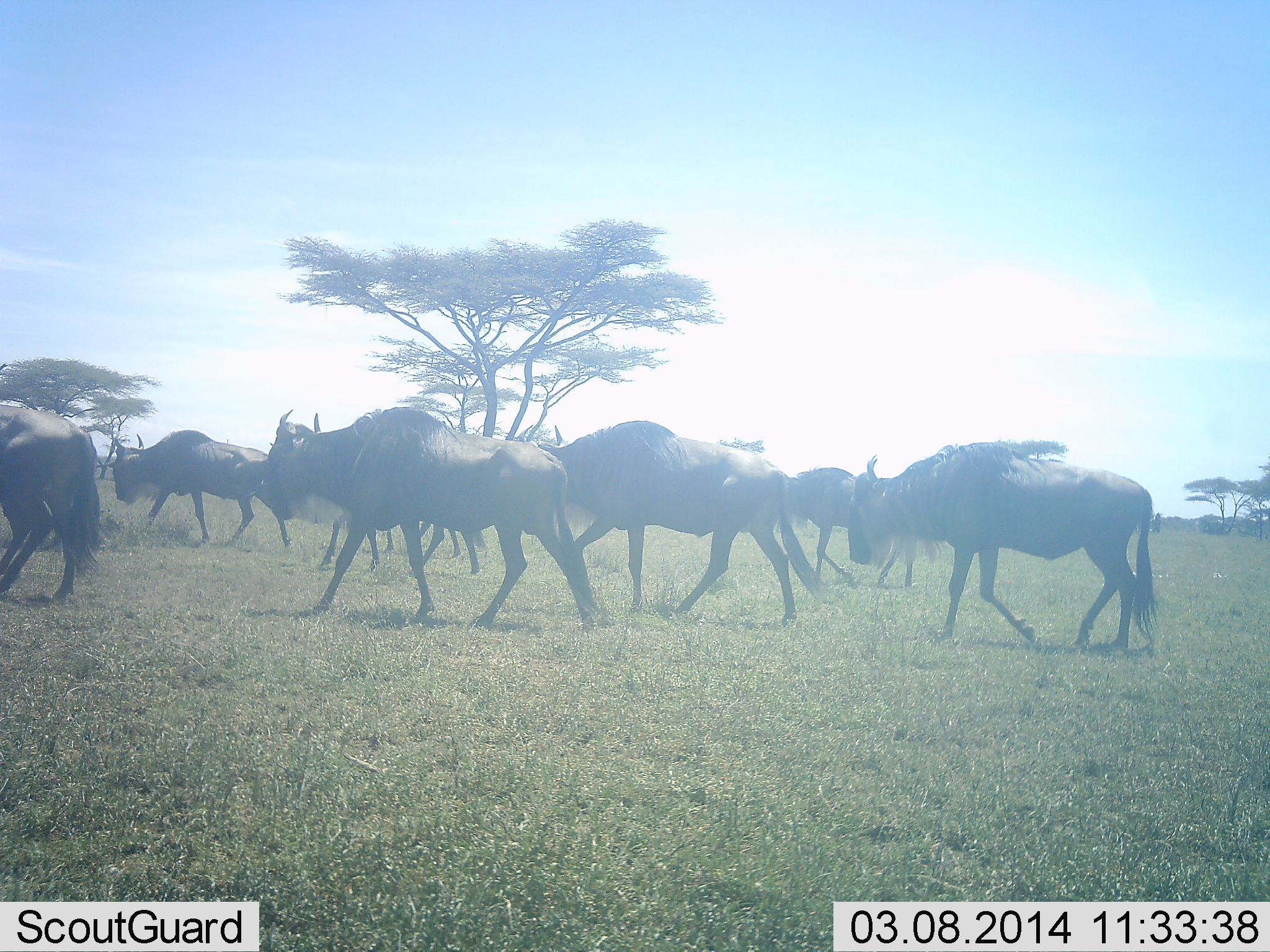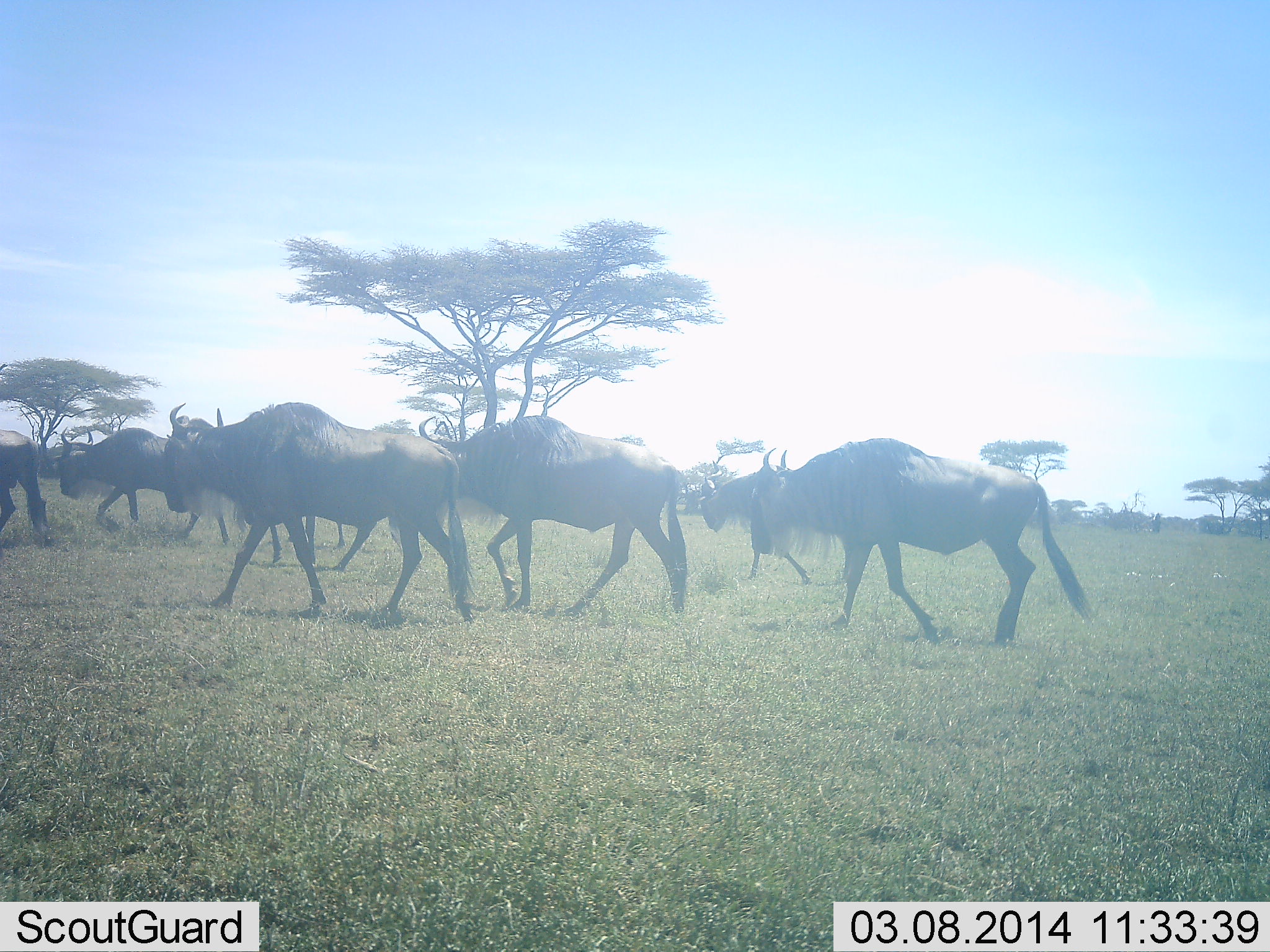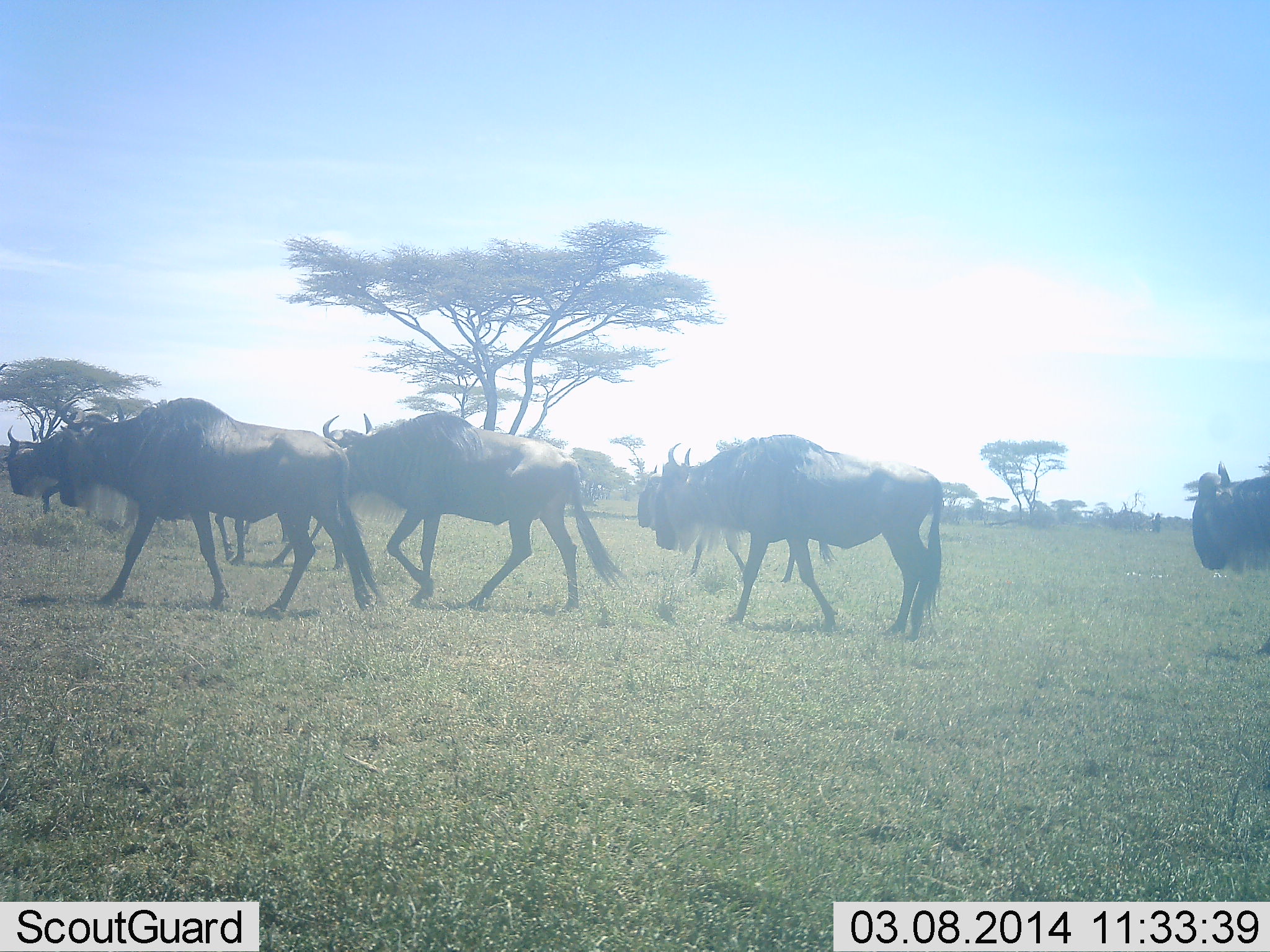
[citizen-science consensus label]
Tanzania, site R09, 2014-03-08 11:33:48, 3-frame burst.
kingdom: Animalia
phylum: Chordata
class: Mammalia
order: Artiodactyla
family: Bovidae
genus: Connochaetes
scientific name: Connochaetes taurinus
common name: blue wildebeest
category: wildebeest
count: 8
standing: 8%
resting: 0%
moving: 99%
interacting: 4%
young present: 0%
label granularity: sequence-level